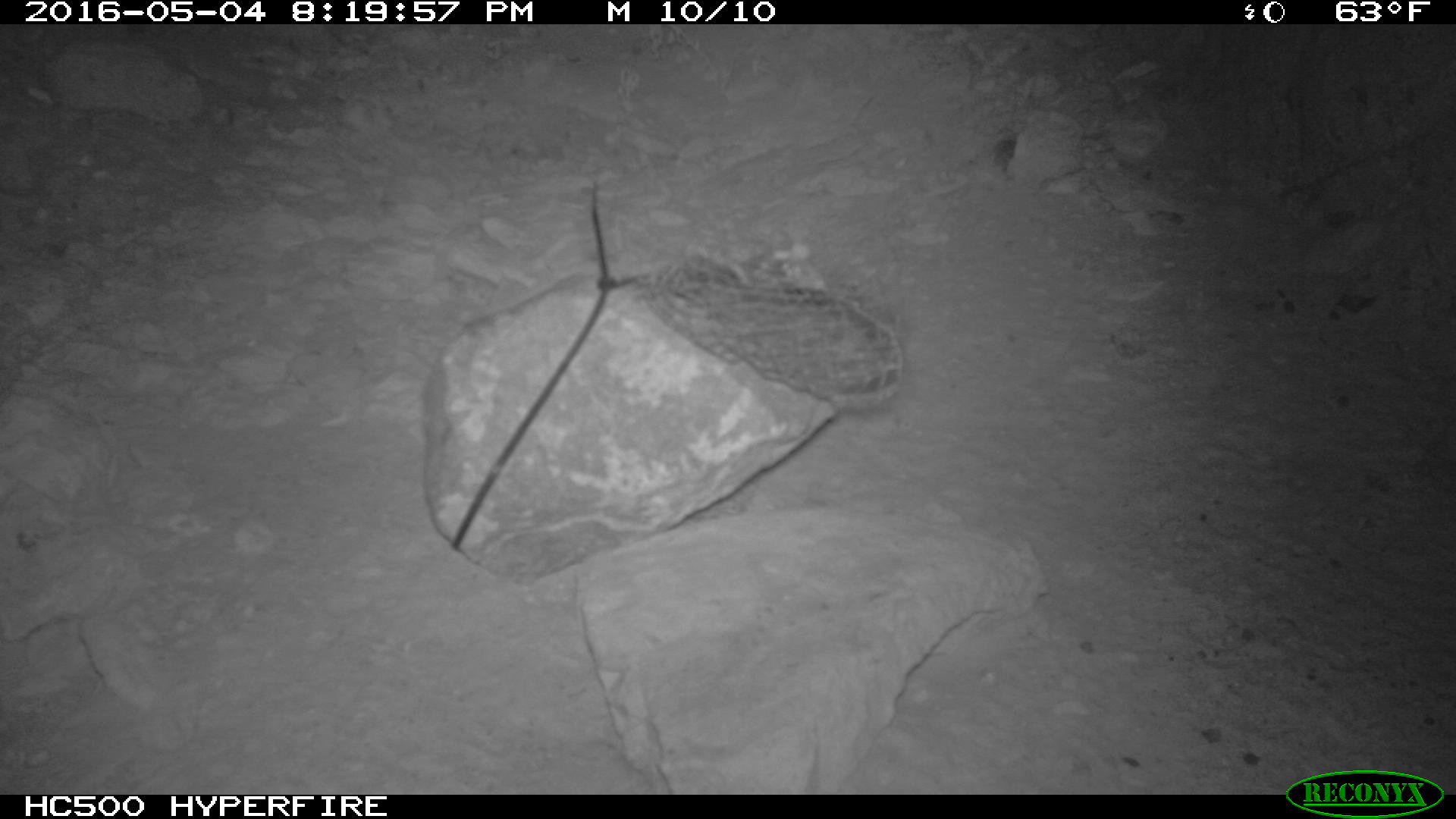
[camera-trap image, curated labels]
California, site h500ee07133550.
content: no animal present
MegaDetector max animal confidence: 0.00